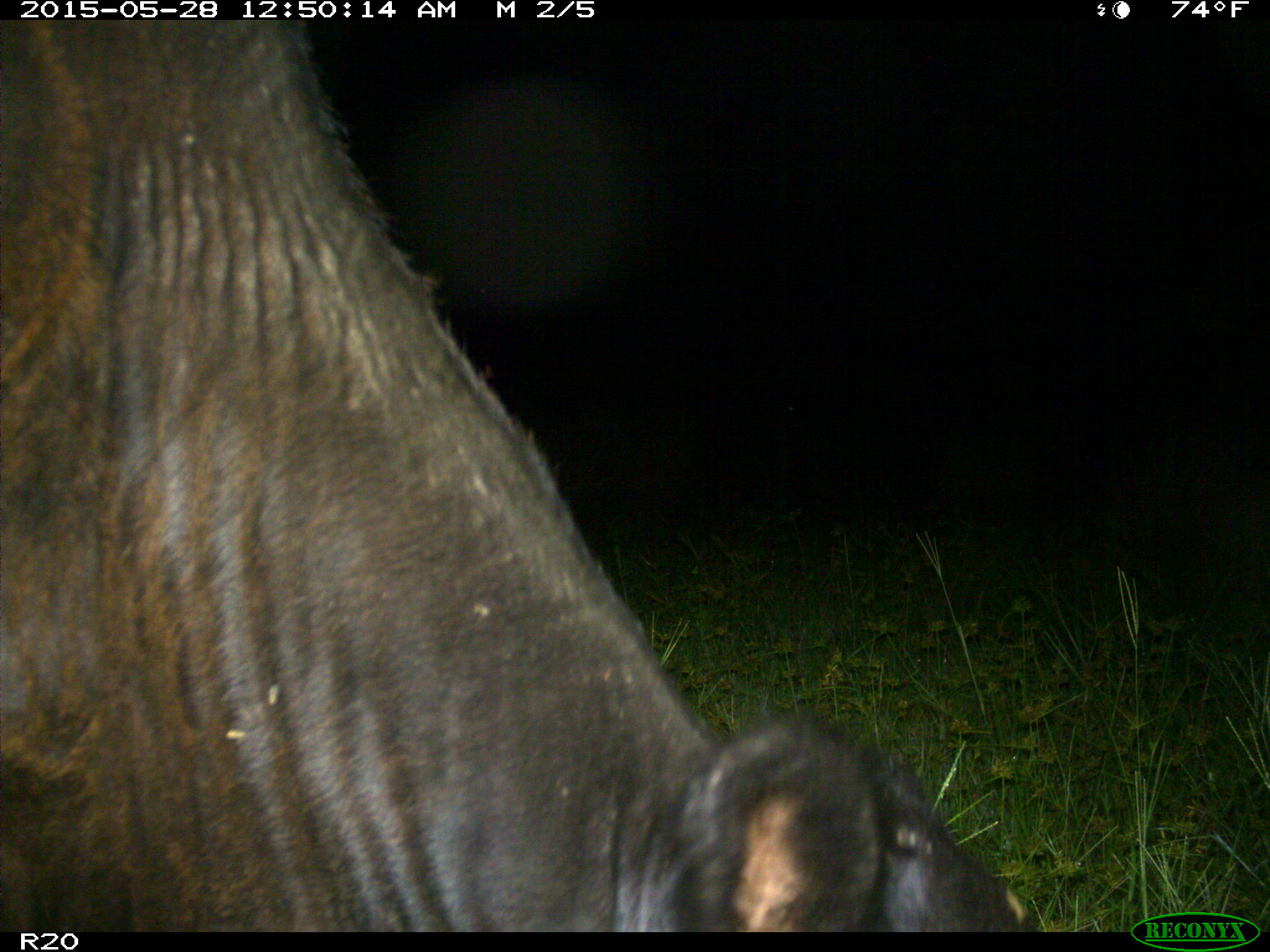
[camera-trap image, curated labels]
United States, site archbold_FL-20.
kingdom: Animalia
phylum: Chordata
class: Mammalia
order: Artiodactyla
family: Bovidae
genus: Bos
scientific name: Bos taurus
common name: domestic cow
Bos taurus (domestic cow).